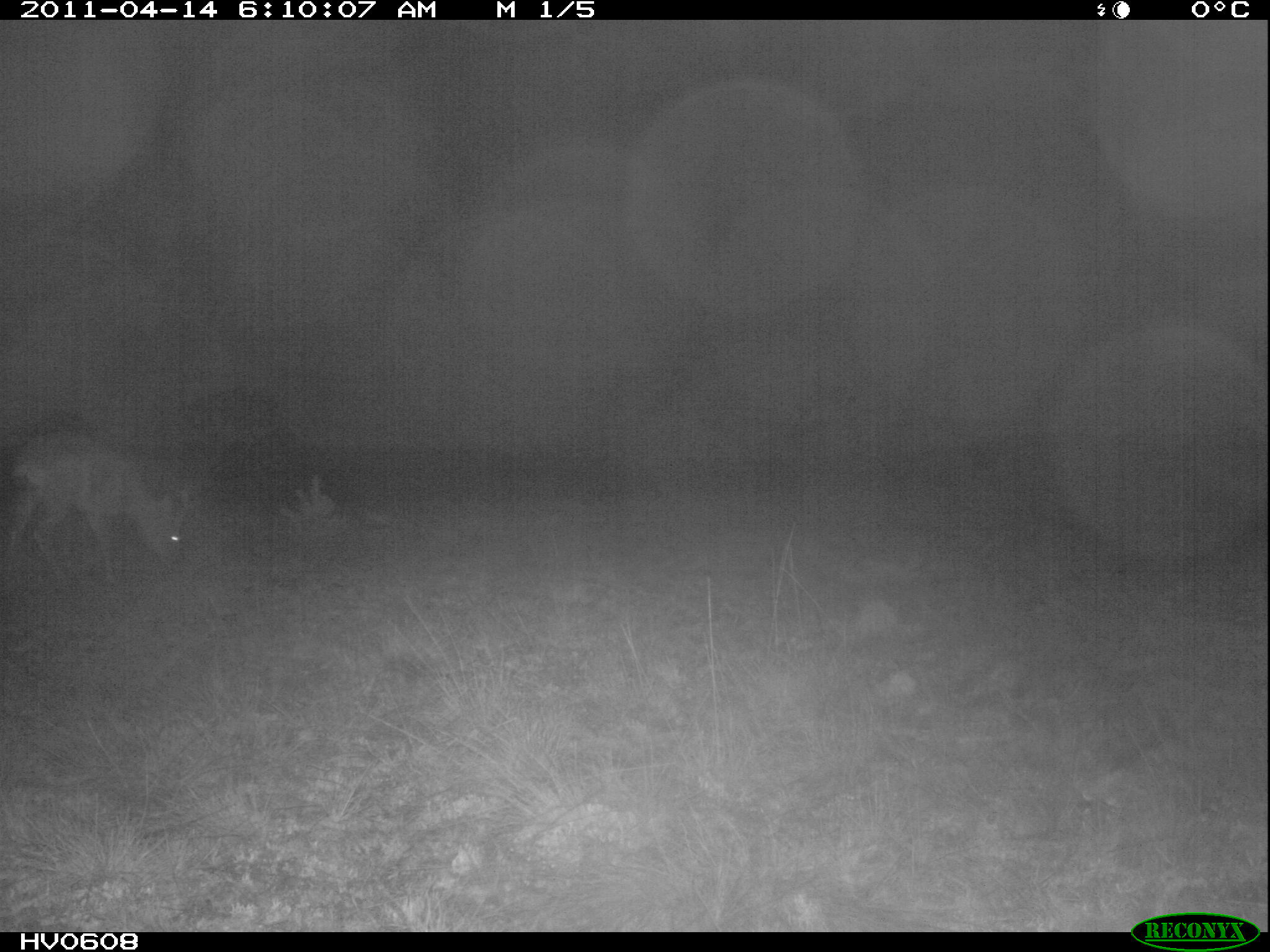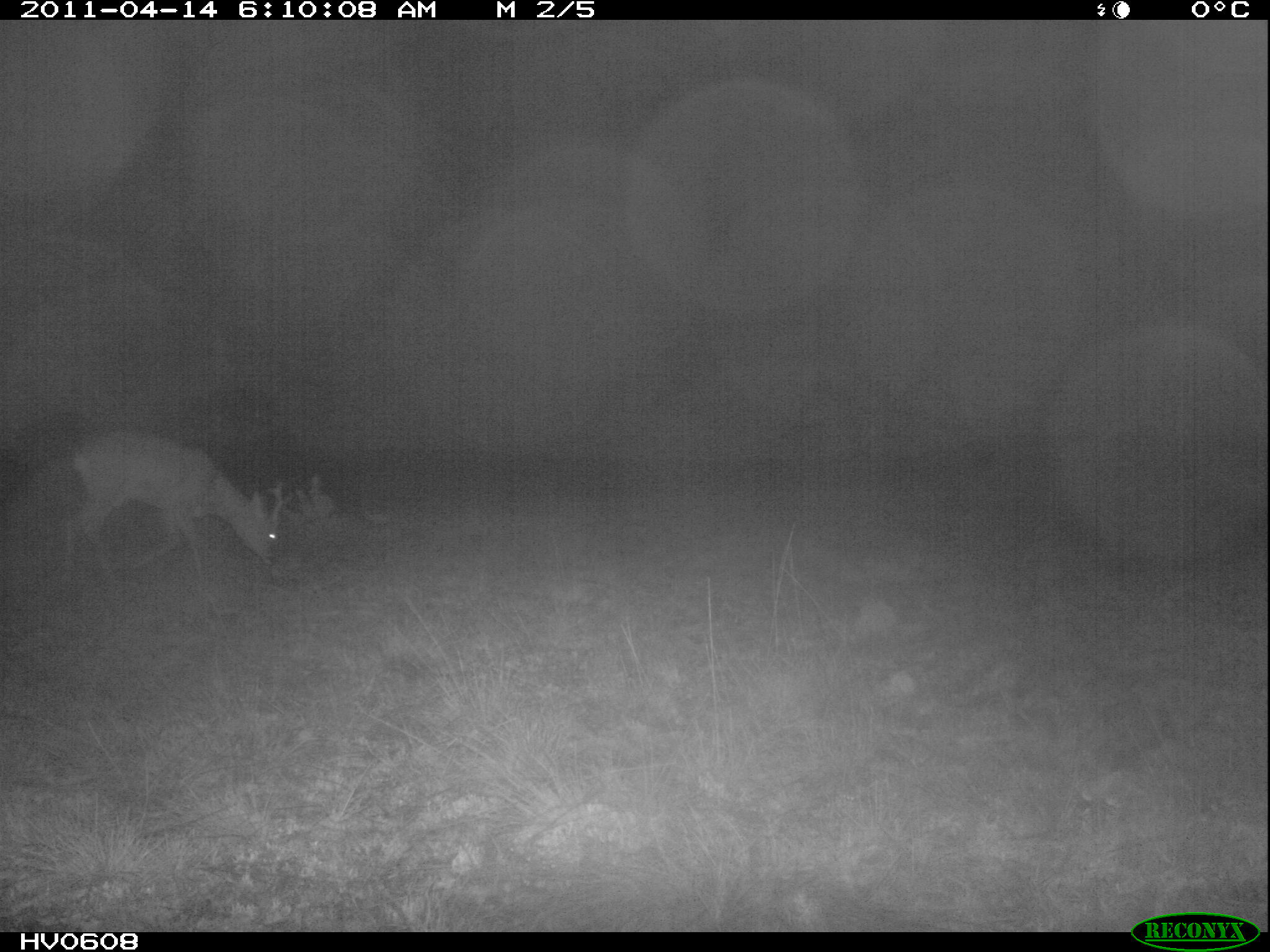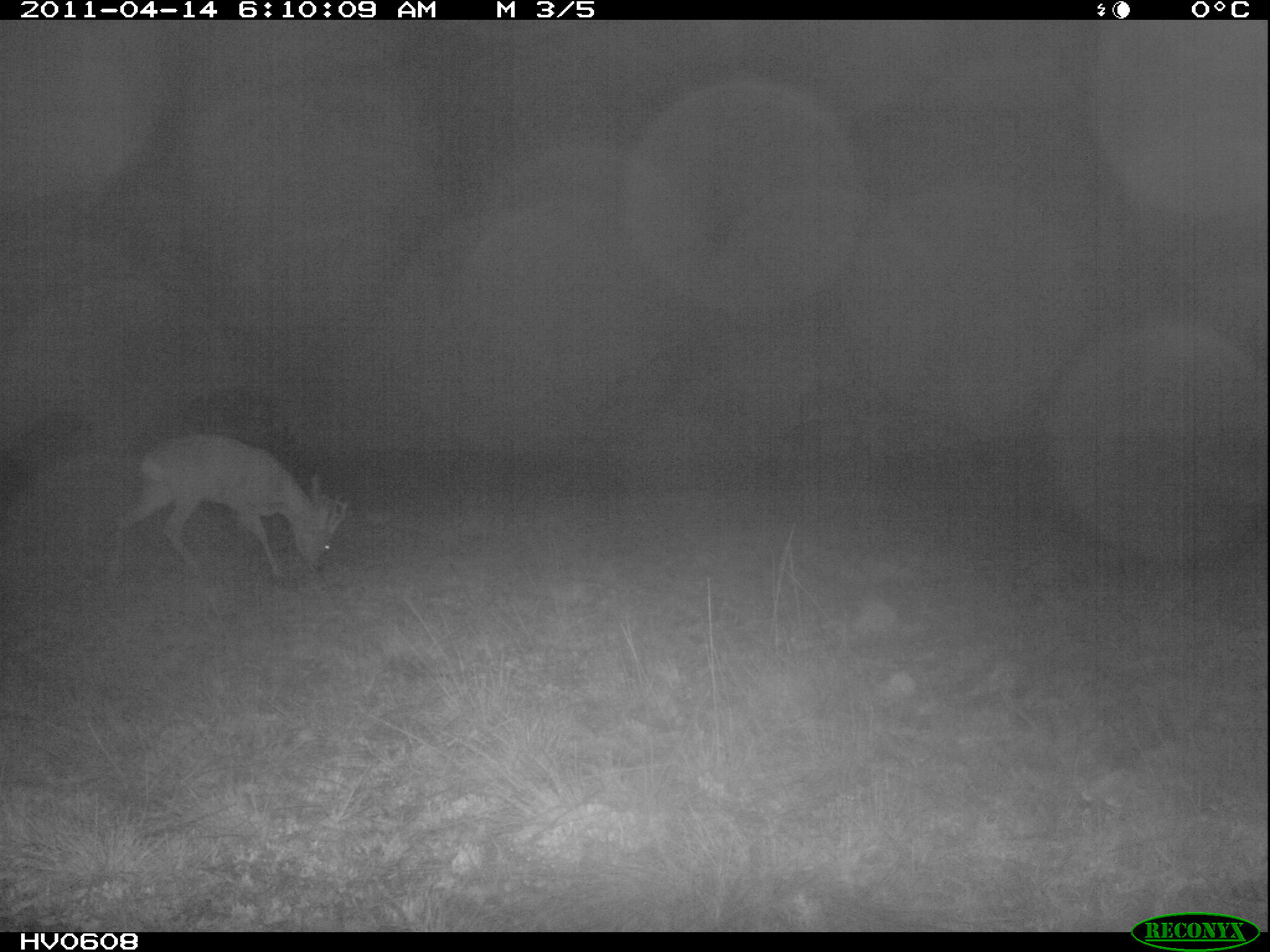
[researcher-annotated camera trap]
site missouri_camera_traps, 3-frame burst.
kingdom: Animalia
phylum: Chordata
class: Mammalia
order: Artiodactyla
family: Cervidae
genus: Capreolus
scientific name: Capreolus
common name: roe deer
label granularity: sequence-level